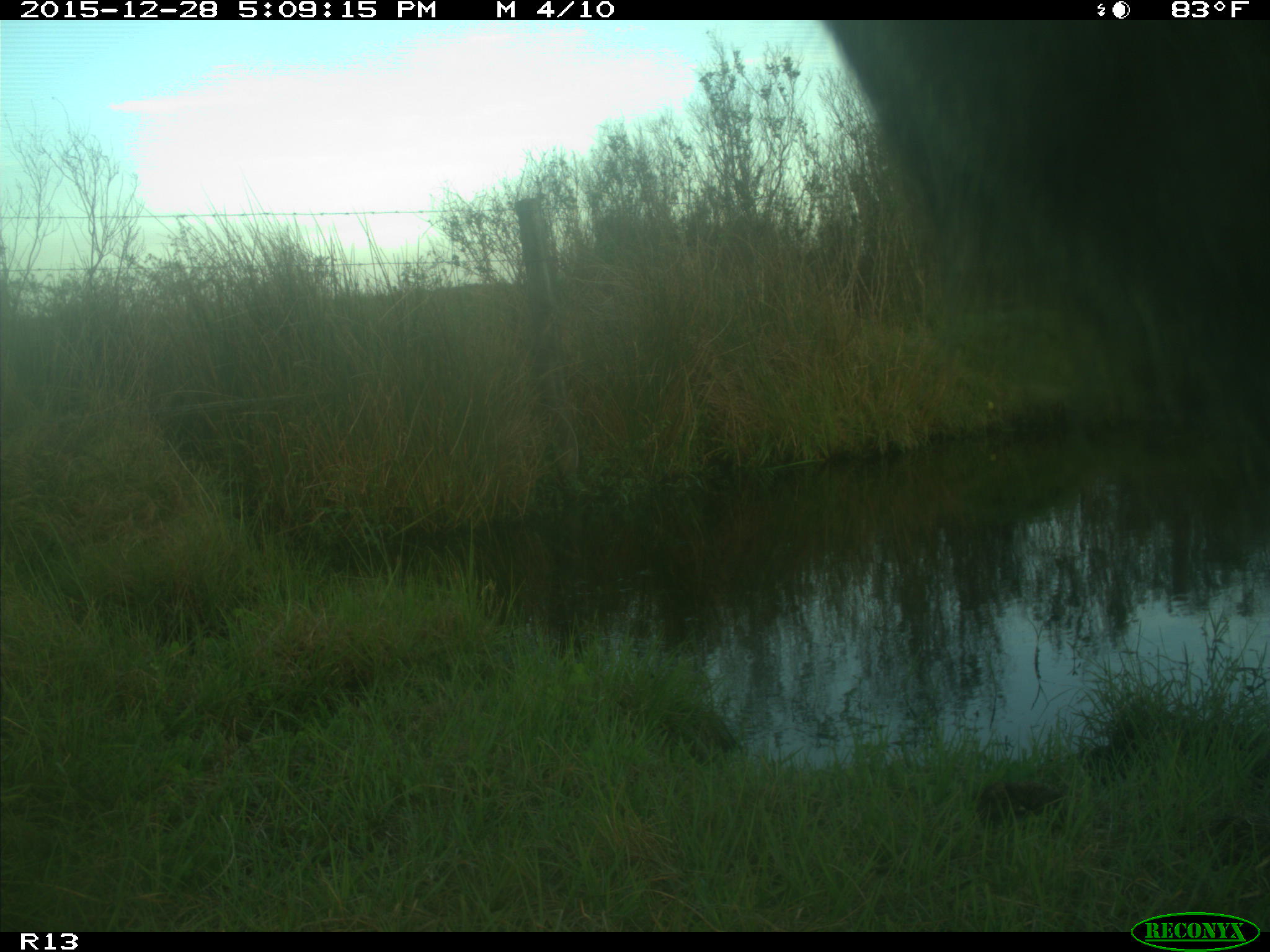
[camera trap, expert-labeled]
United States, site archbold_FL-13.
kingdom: Animalia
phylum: Chordata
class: Mammalia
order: Artiodactyla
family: Bovidae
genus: Bos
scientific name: Bos taurus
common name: domestic cow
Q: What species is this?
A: Bos taurus (domestic cow).